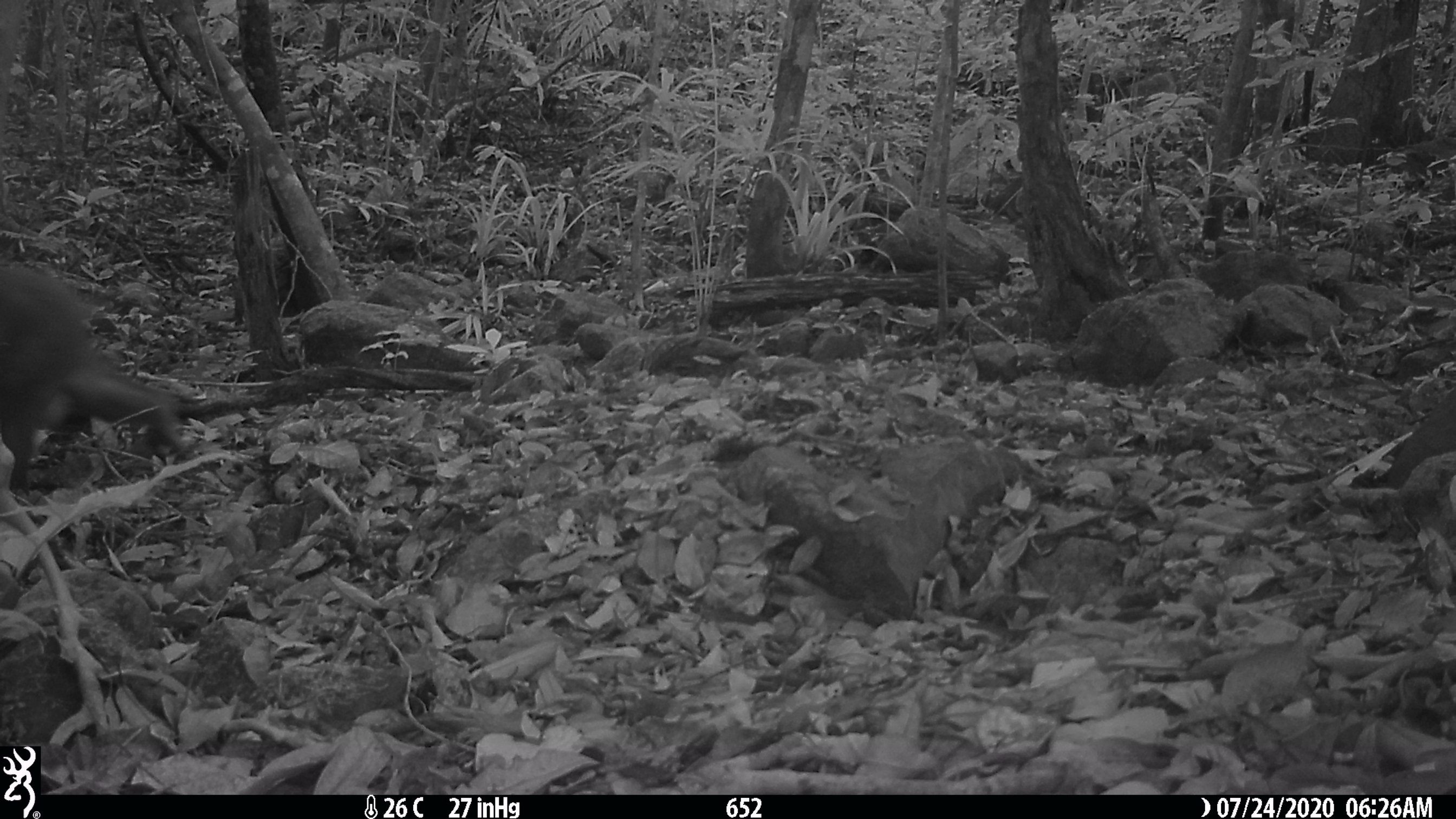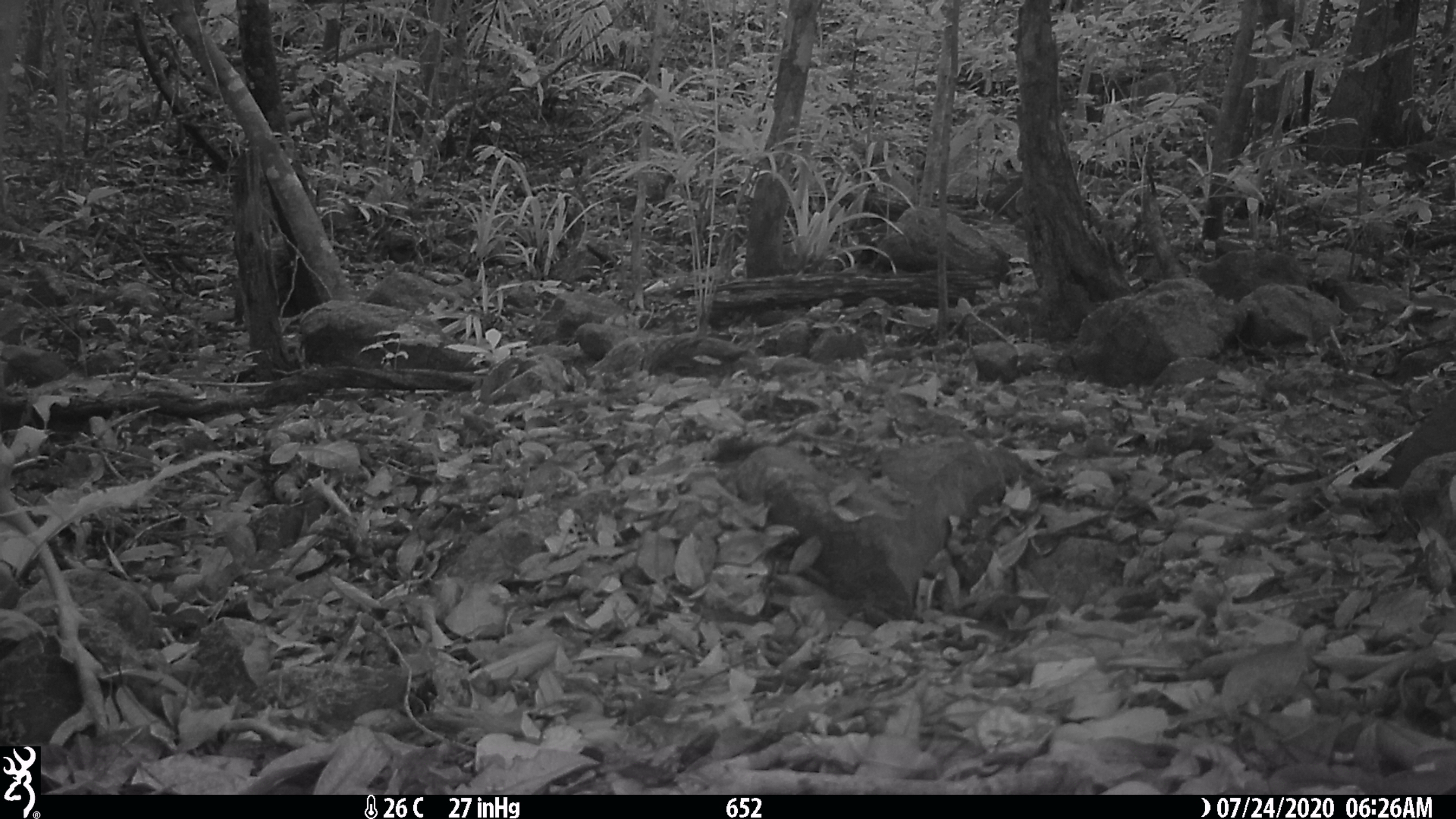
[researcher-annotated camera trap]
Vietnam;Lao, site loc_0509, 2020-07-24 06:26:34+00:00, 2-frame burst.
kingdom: Animalia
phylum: Chordata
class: Mammalia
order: Primates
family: Cercopithecidae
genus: Macaca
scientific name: Macaca arctoides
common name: stump-tailed macaque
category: stump tailed macaque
Stump tailed macaque (stump-tailed macaque) (Macaca arctoides). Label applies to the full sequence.